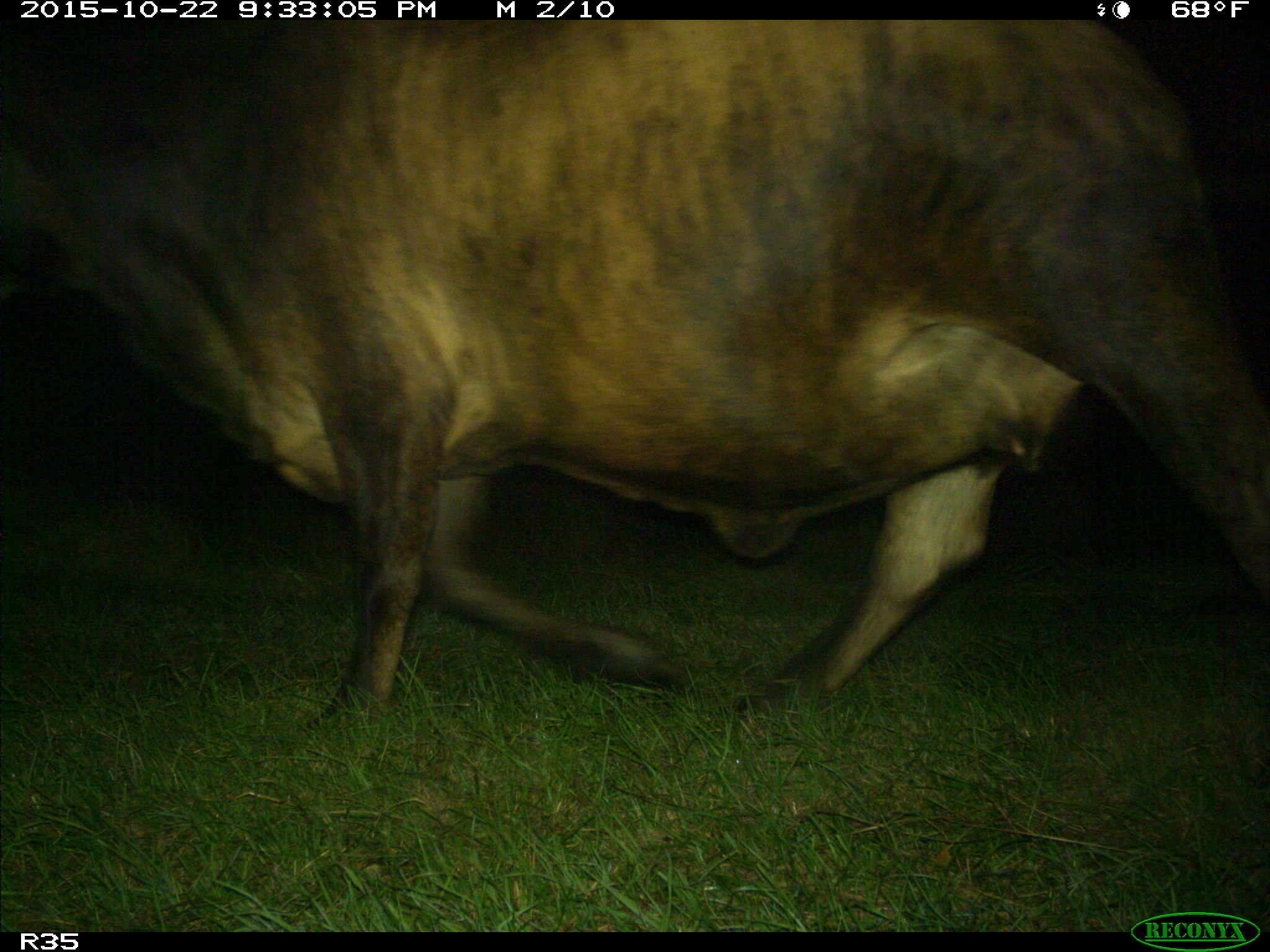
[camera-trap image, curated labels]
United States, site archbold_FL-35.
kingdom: Animalia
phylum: Chordata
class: Mammalia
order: Artiodactyla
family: Bovidae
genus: Bos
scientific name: Bos taurus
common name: domestic cow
Bos taurus (domestic cow).